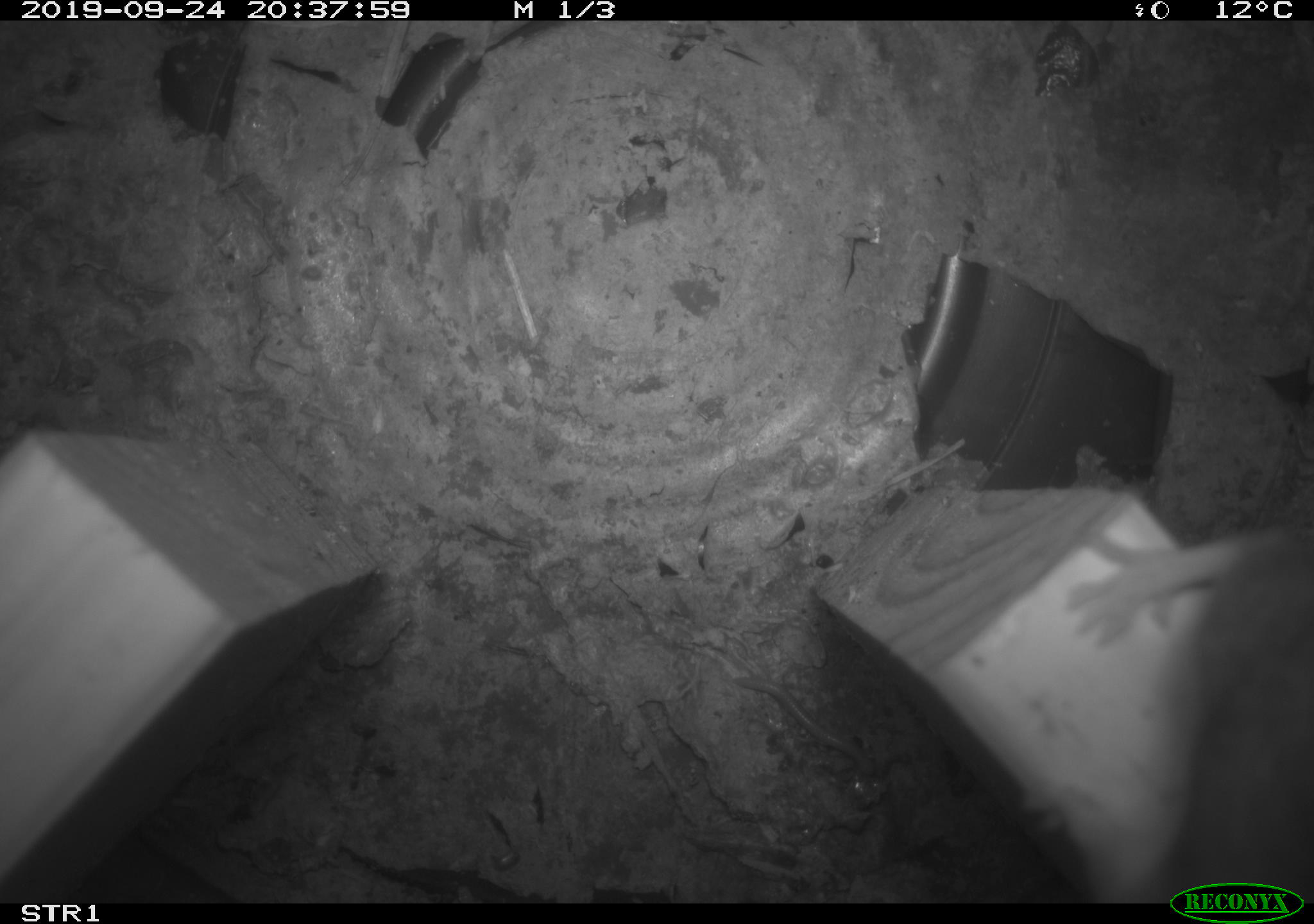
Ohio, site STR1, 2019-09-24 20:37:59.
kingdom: Animalia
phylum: Chordata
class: Mammalia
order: Rodentia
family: Cricetidae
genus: Peromyscus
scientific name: Peromyscus leucopus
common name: white-footed mouse